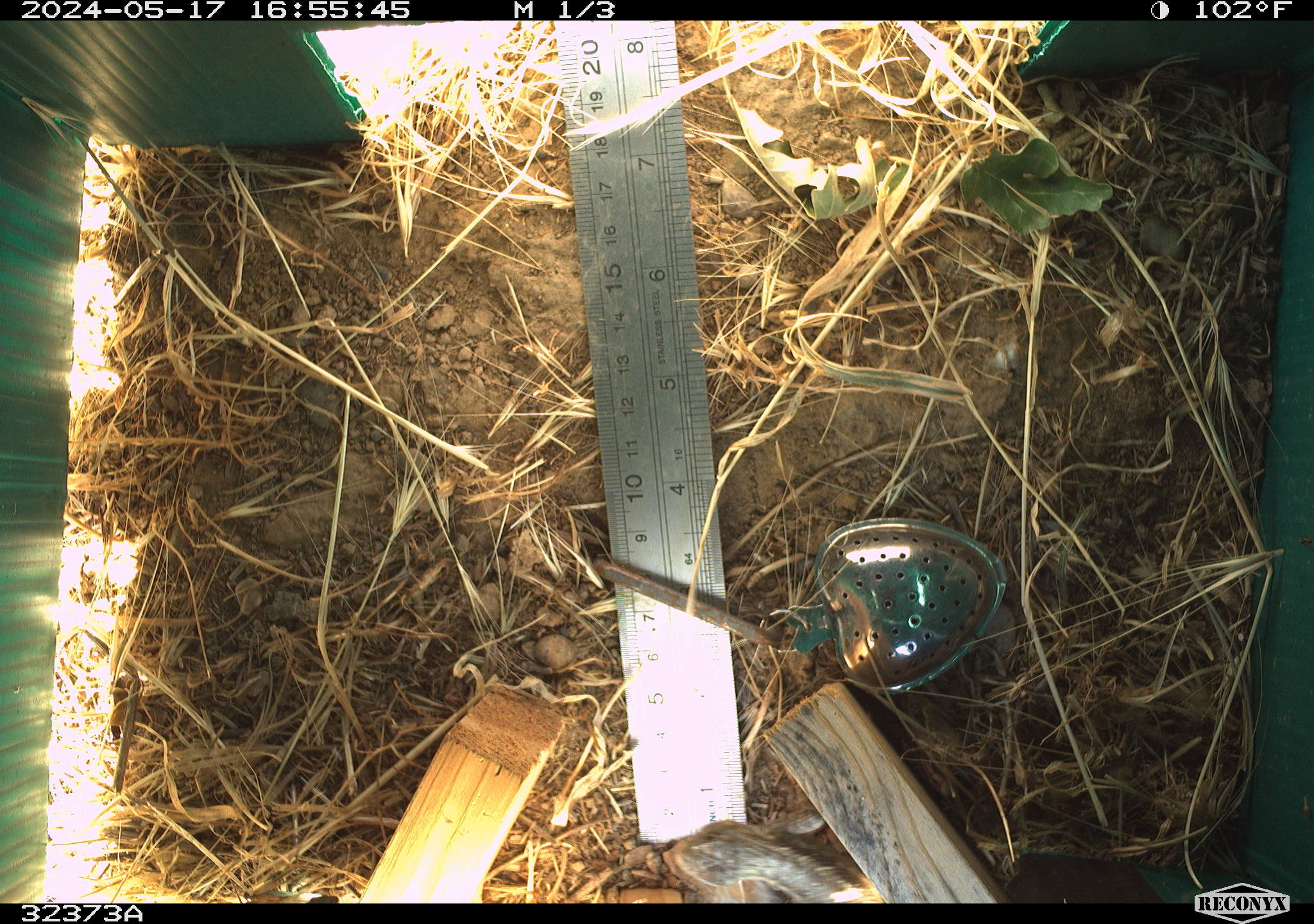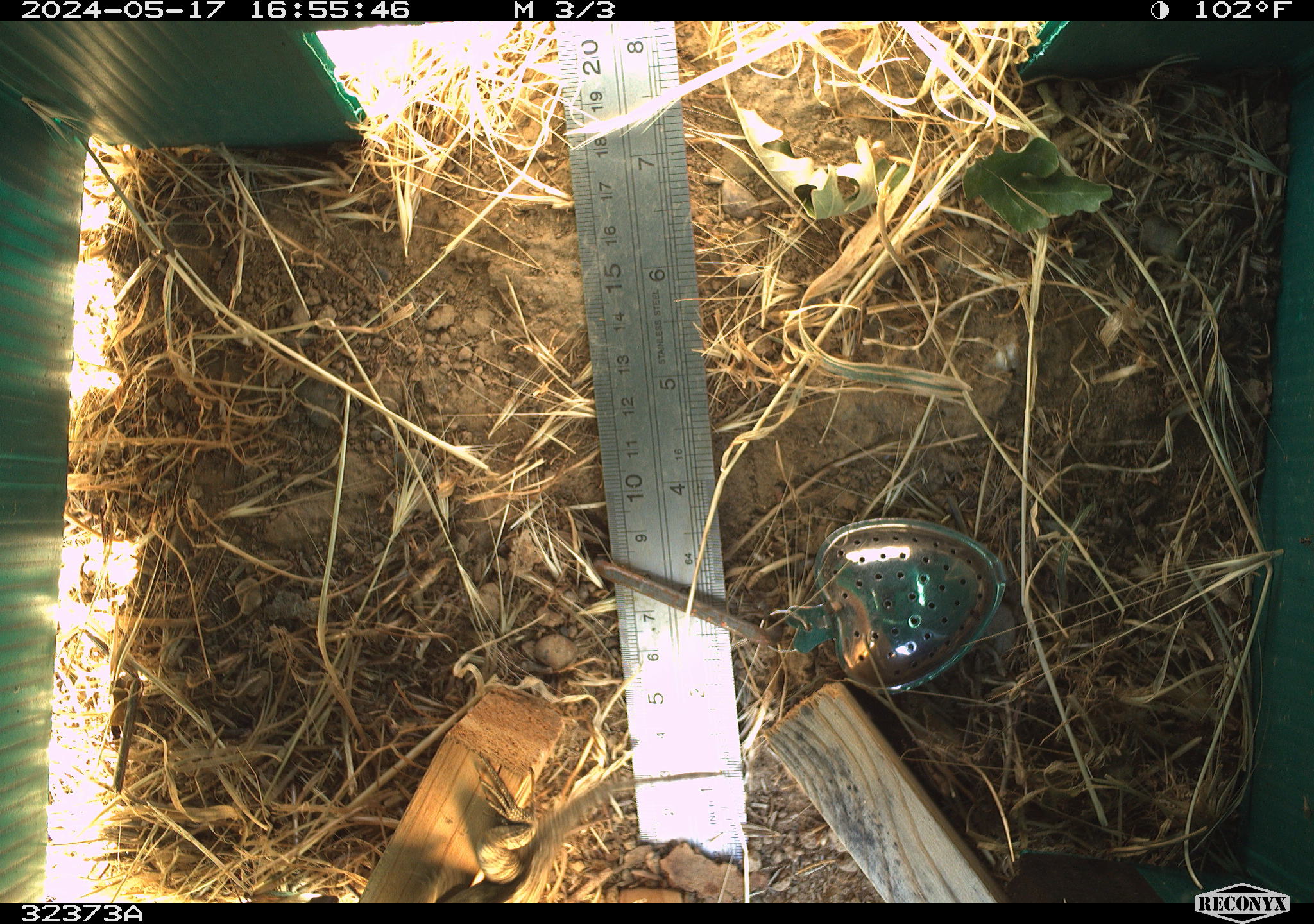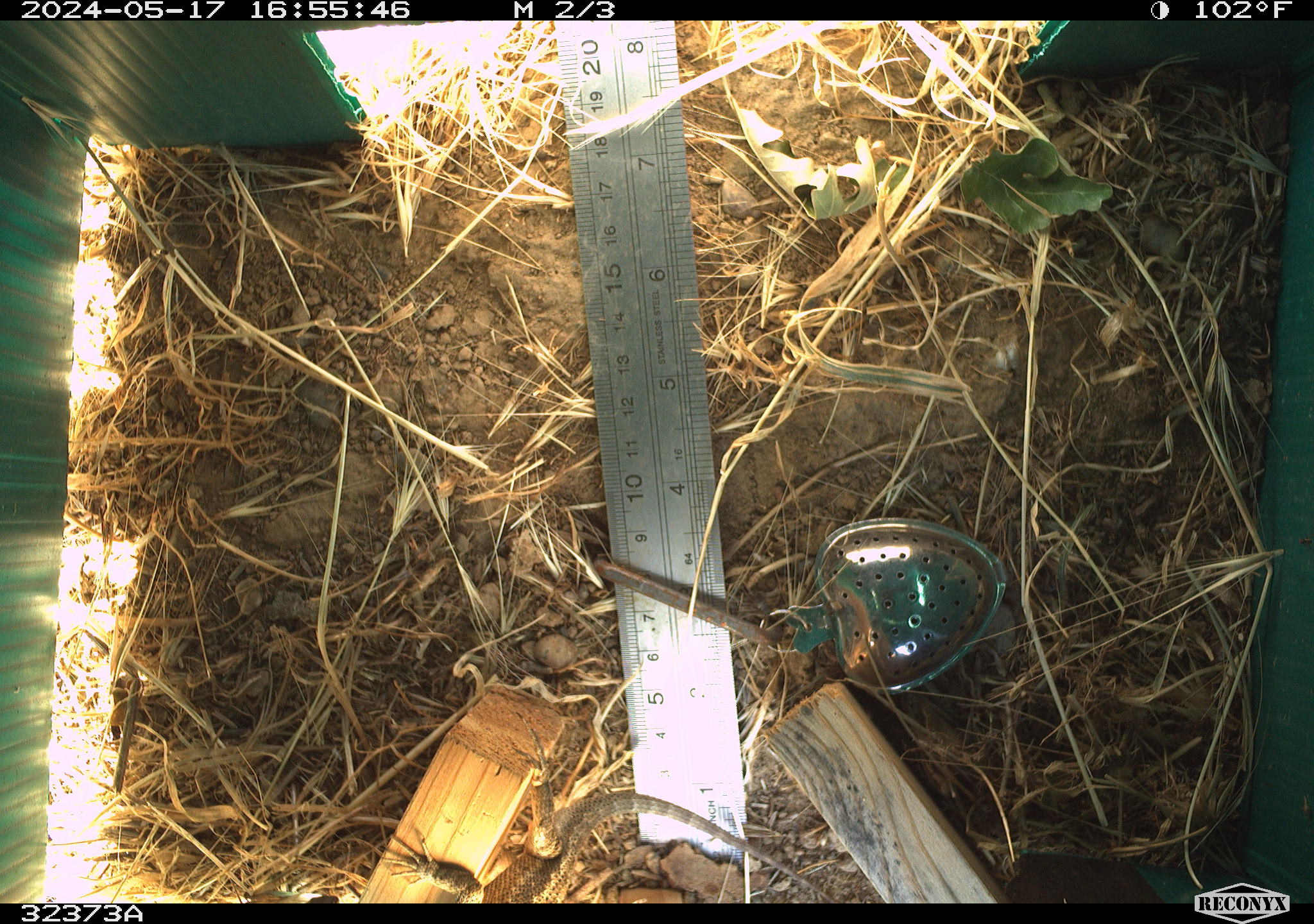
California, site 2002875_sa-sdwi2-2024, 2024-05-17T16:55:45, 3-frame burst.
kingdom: Animalia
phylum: Chordata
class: Reptilia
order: Squamata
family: Phrynosomatidae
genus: Sceloporus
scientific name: Sceloporus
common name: spiny lizards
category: sceloporus species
Sceloporus species (spiny lizards) (Sceloporus).